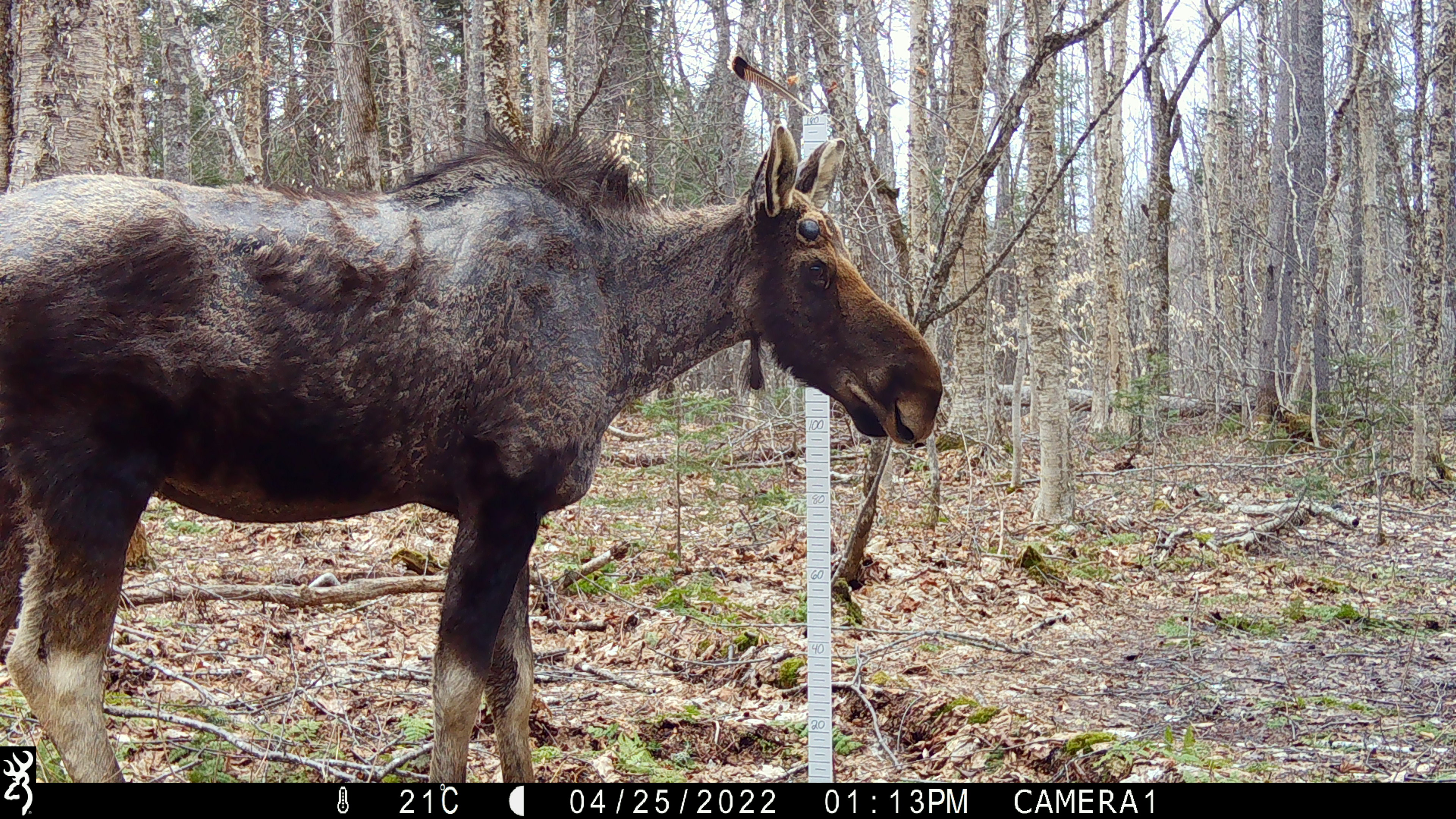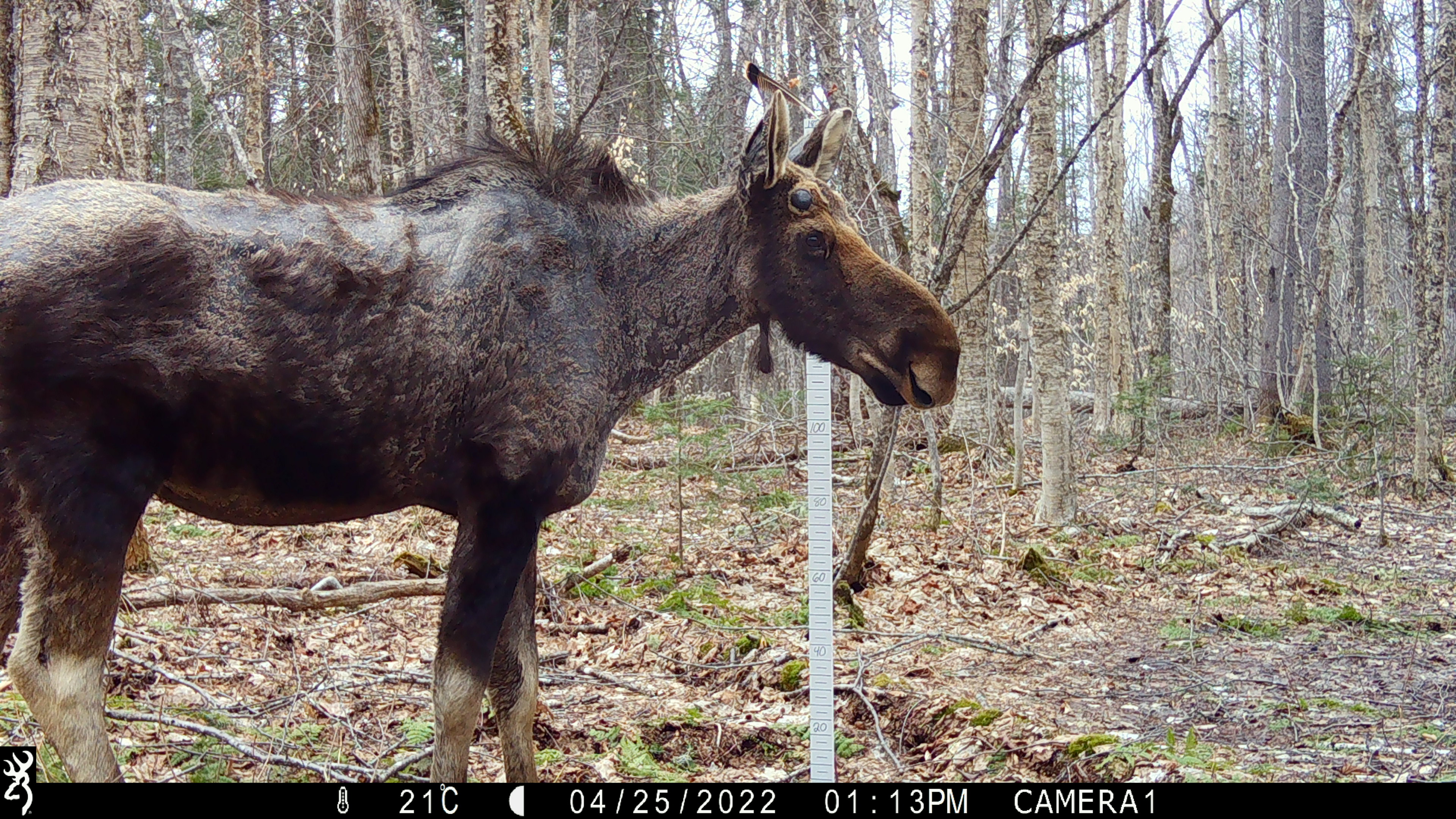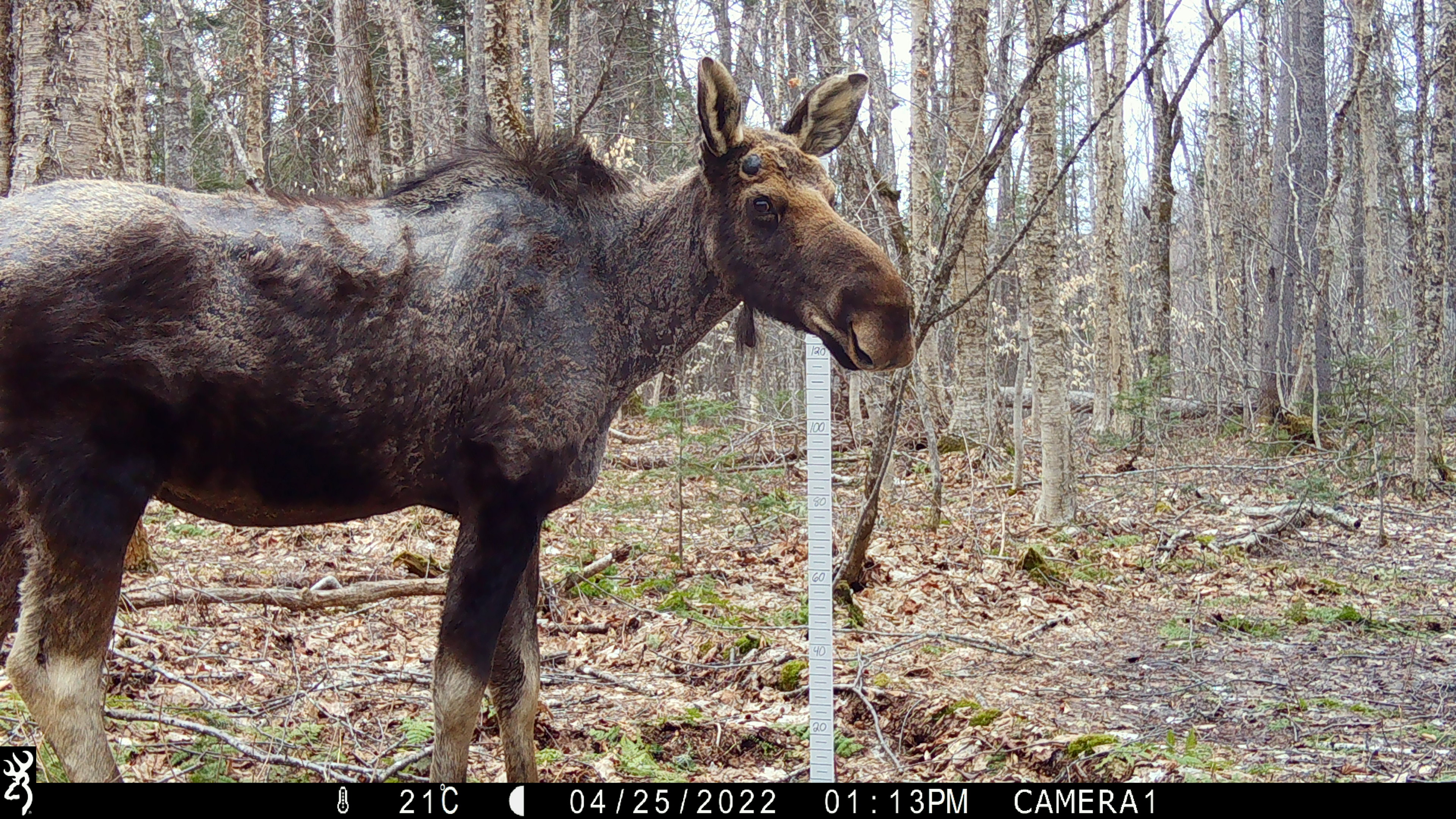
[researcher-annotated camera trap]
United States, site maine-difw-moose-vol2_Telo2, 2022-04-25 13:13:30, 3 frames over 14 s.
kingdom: Animalia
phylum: Chordata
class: Mammalia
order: Artiodactyla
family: Cervidae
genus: Alces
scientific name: Alces alces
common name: moose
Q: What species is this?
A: Moose (Alces alces).